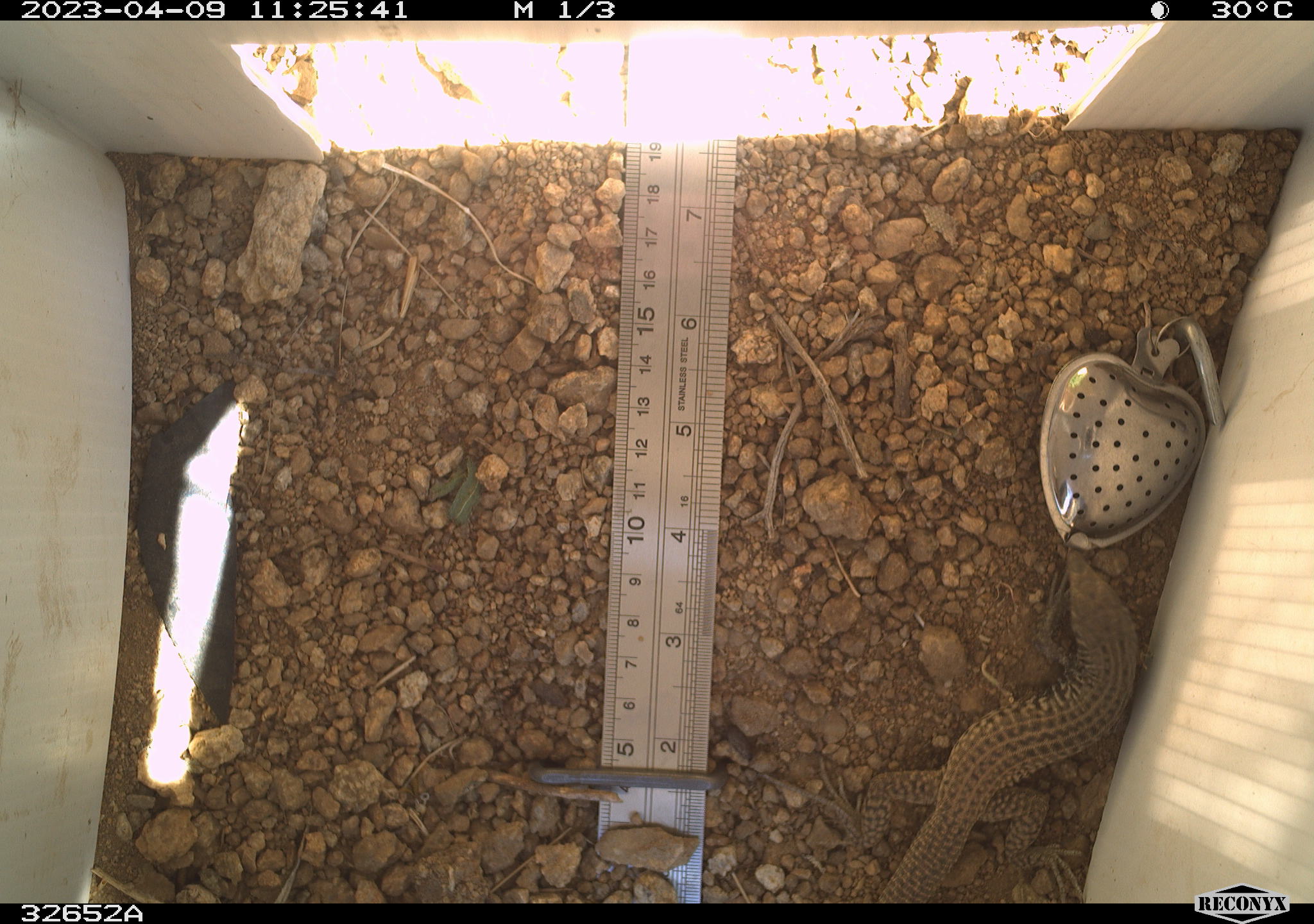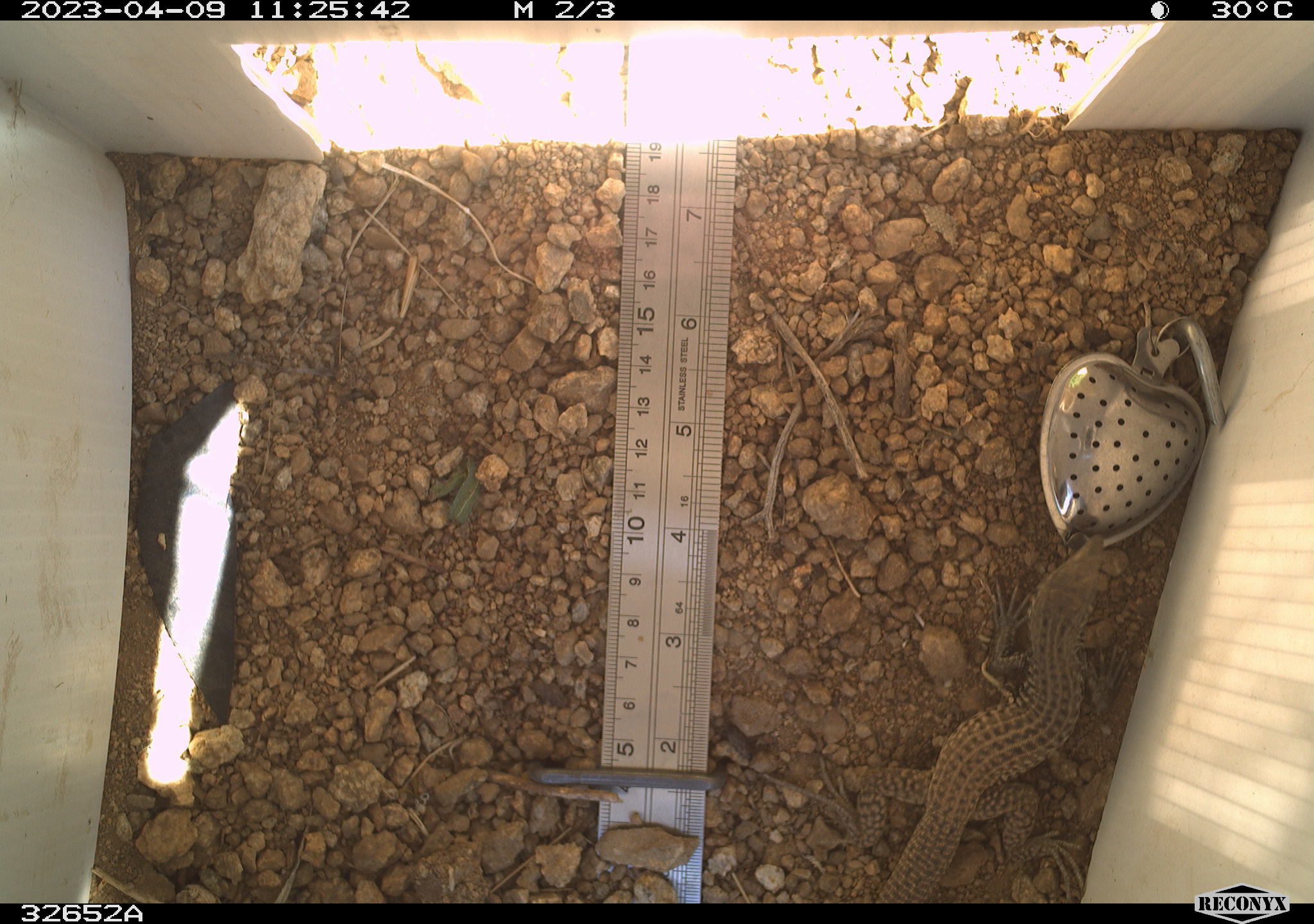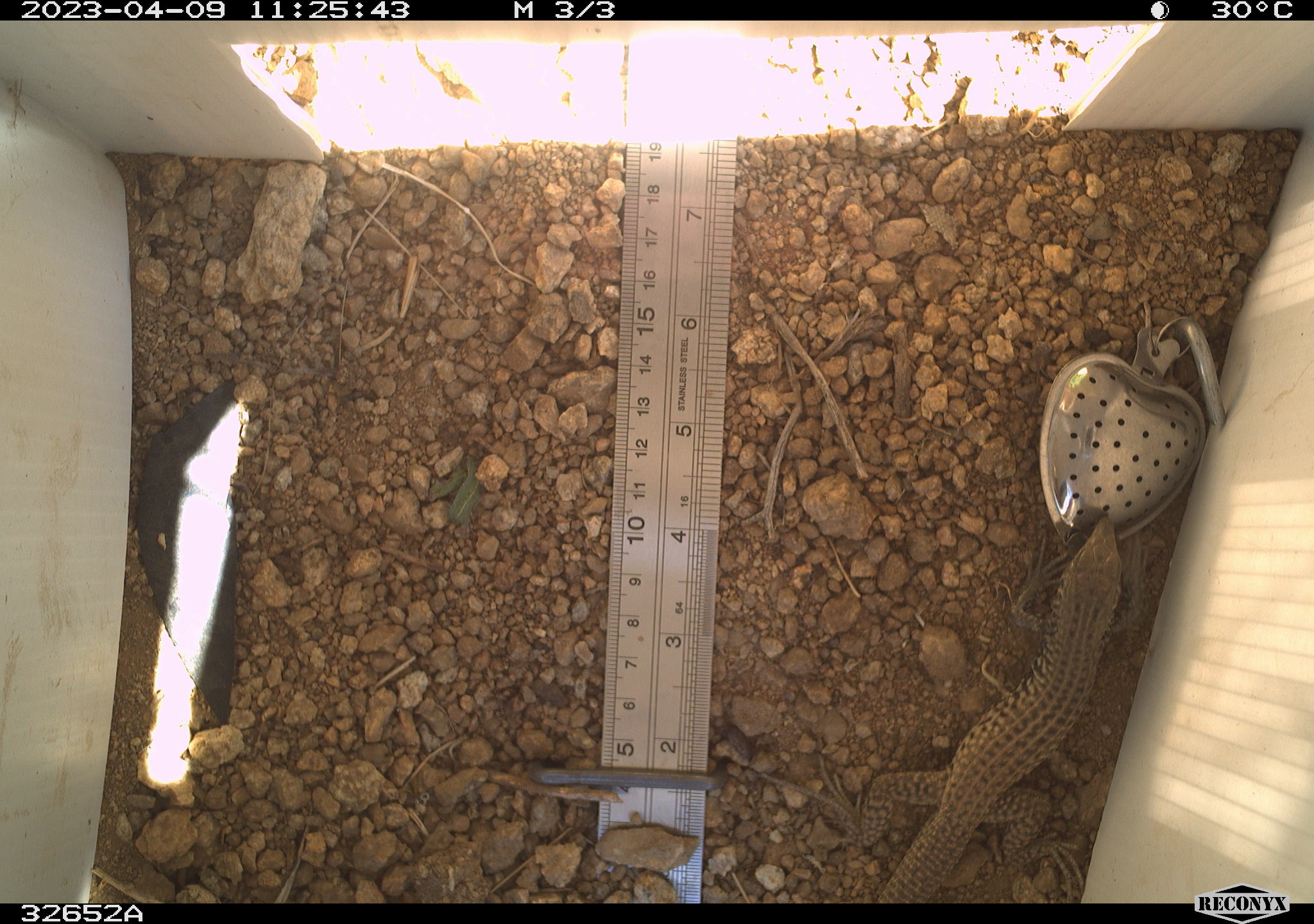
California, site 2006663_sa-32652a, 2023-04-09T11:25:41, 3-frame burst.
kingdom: Animalia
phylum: Chordata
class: Reptilia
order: Squamata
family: Teiidae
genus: Aspidoscelis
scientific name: Aspidoscelis tigris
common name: western whiptail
Western whiptail (Aspidoscelis tigris).